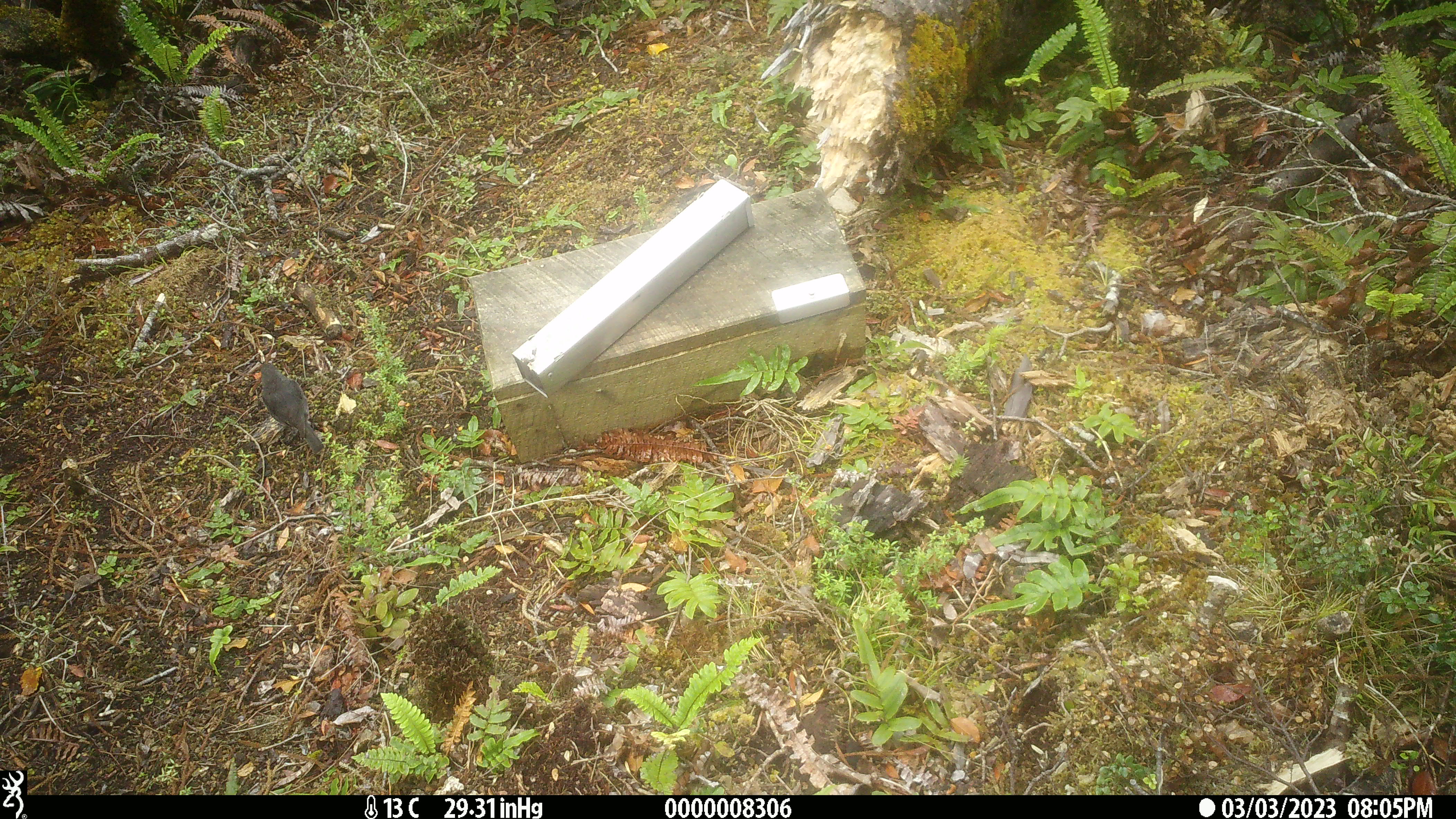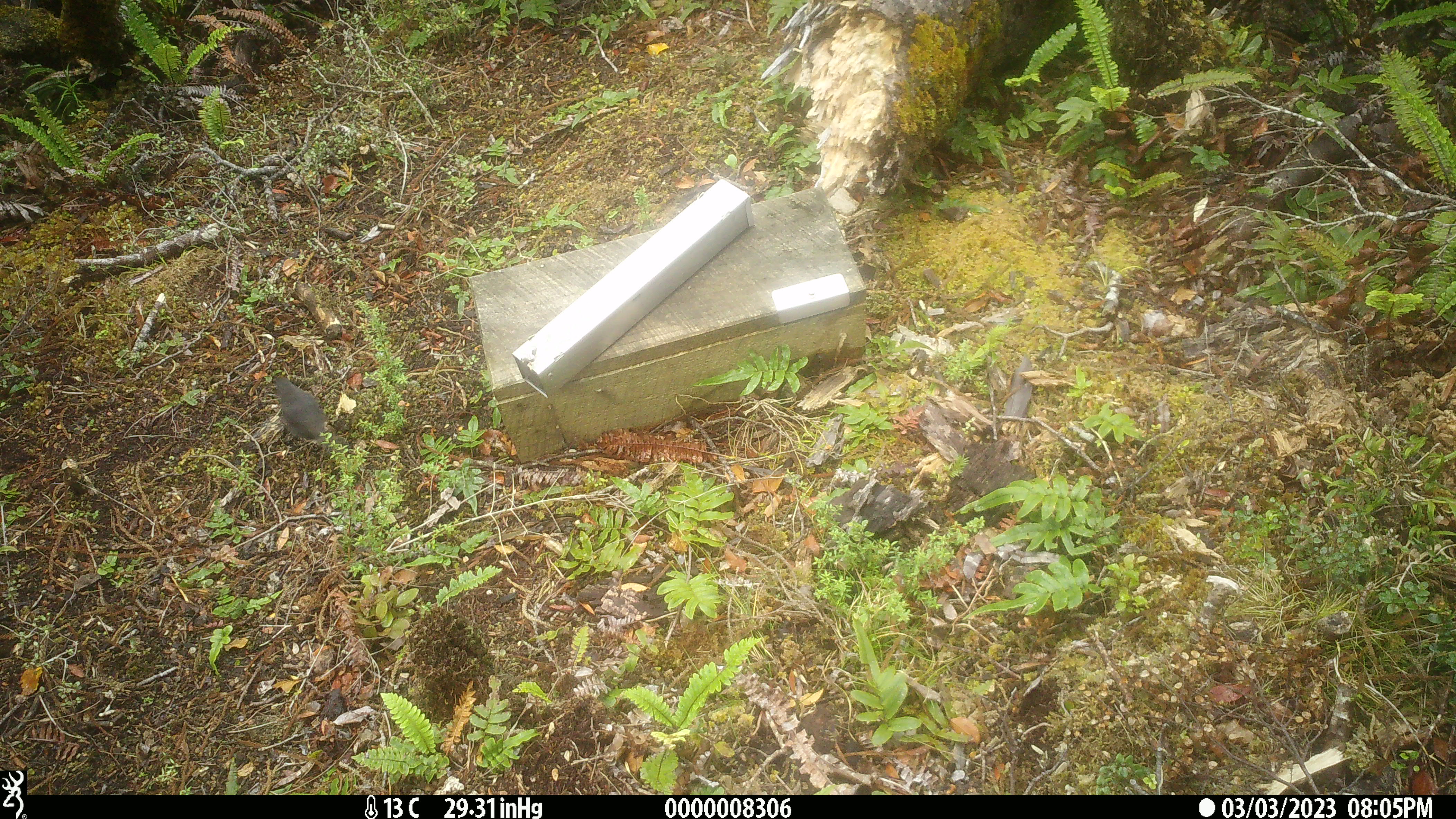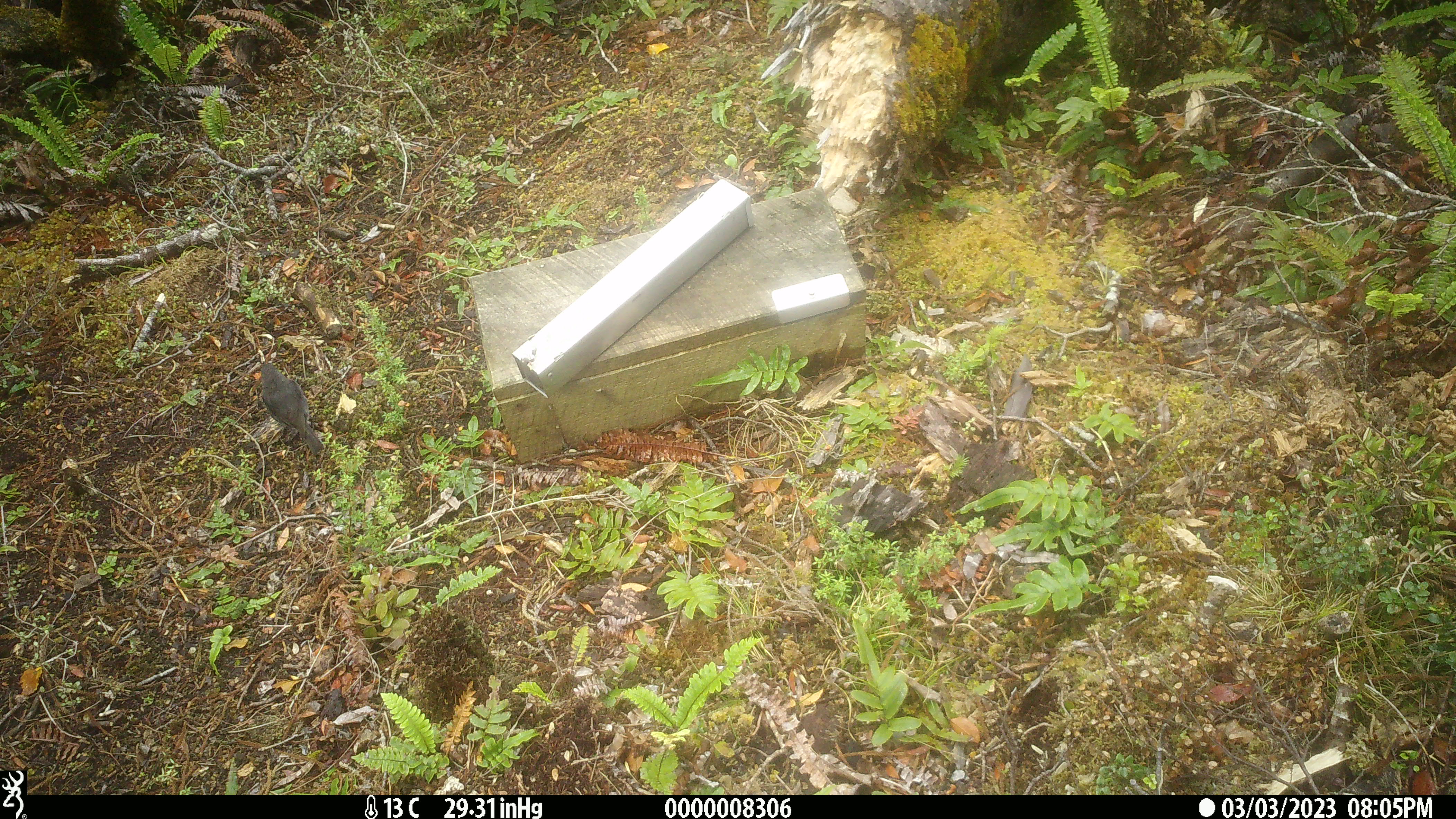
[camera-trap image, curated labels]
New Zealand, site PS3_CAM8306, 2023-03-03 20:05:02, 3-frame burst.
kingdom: Animalia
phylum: Chordata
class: Aves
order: Passeriformes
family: Petroicidae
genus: Petroica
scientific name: Petroica australis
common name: new zealand robin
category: robin